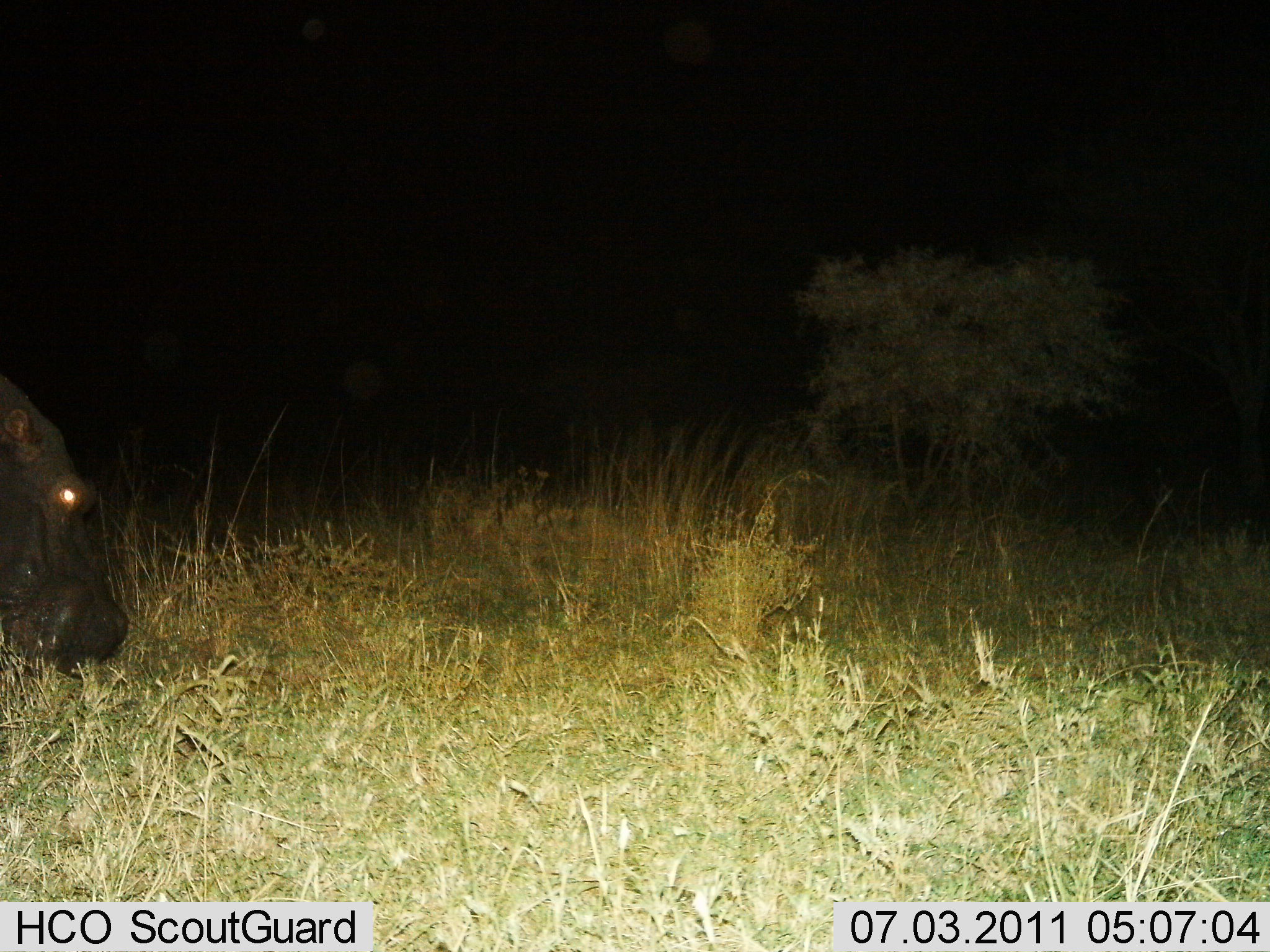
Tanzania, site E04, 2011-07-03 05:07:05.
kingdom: Animalia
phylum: Chordata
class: Mammalia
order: Artiodactyla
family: Hippopotamidae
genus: Hippopotamus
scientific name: Hippopotamus amphibius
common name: hippopotamus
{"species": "hippopotamus (Hippopotamus amphibius)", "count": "1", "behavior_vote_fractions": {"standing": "27%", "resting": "0%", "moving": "0%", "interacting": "0%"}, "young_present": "0%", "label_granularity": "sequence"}